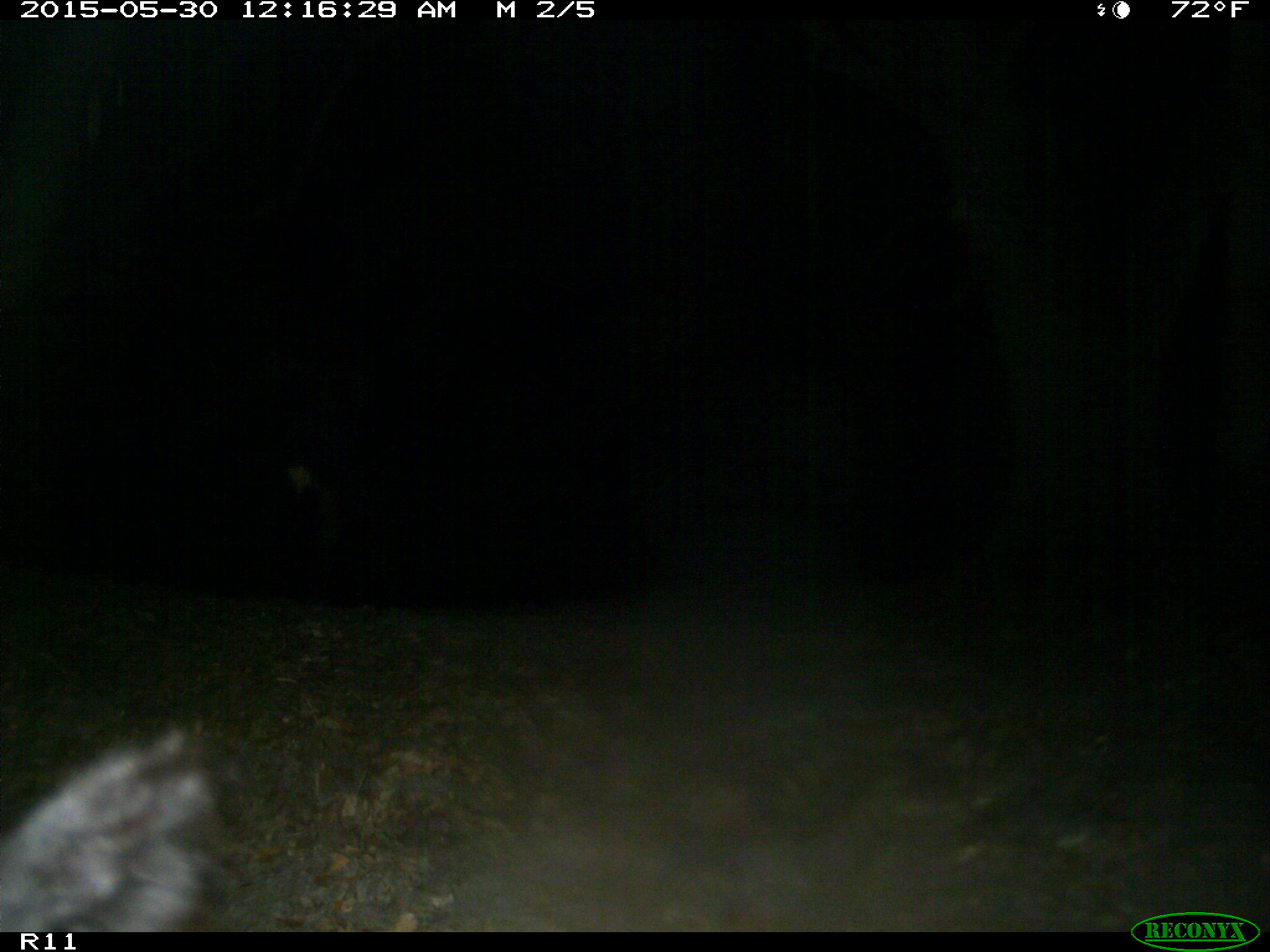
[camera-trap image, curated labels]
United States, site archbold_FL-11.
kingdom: Animalia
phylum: Chordata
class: Mammalia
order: Artiodactyla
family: Bovidae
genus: Bos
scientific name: Bos taurus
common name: domestic cow